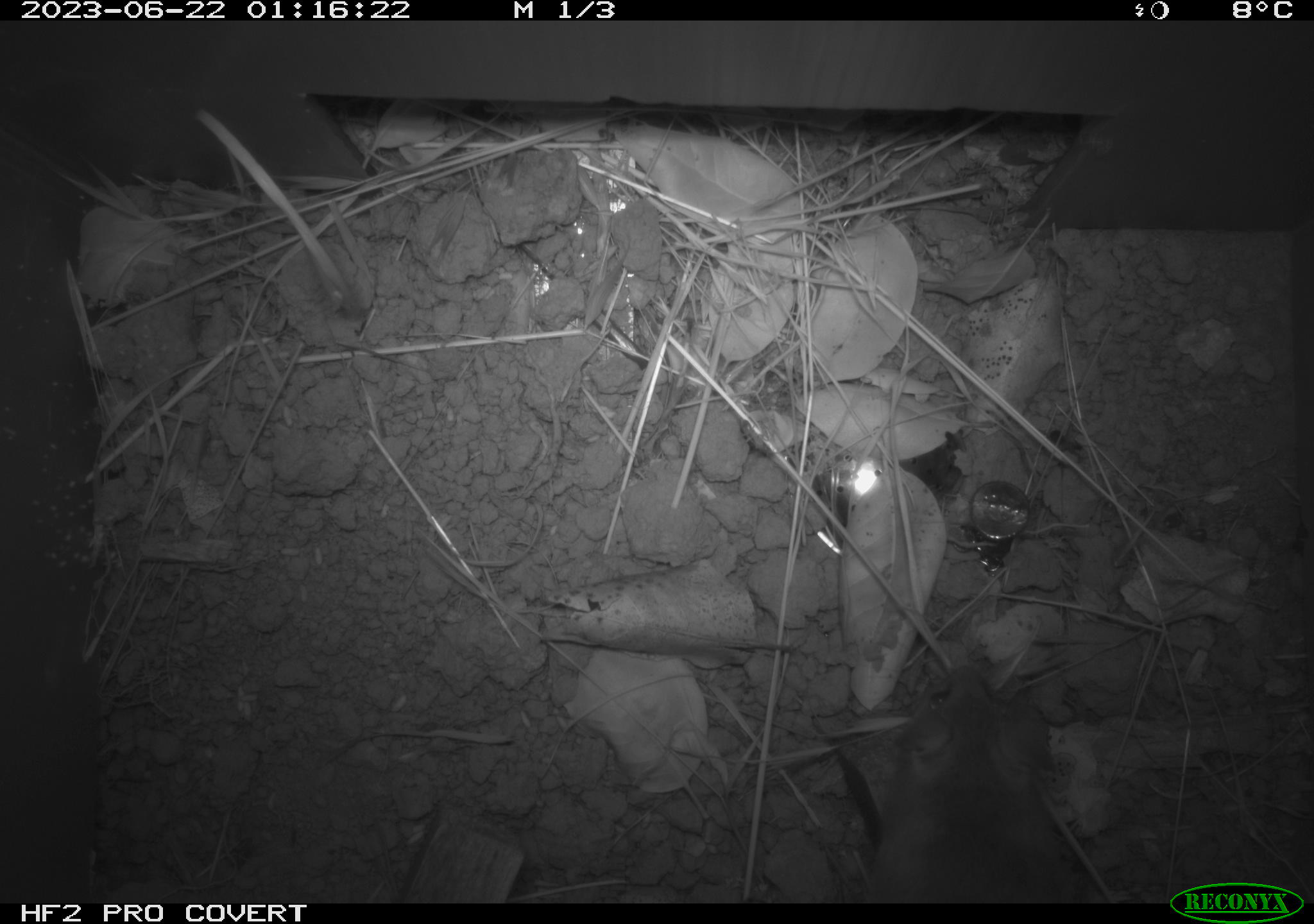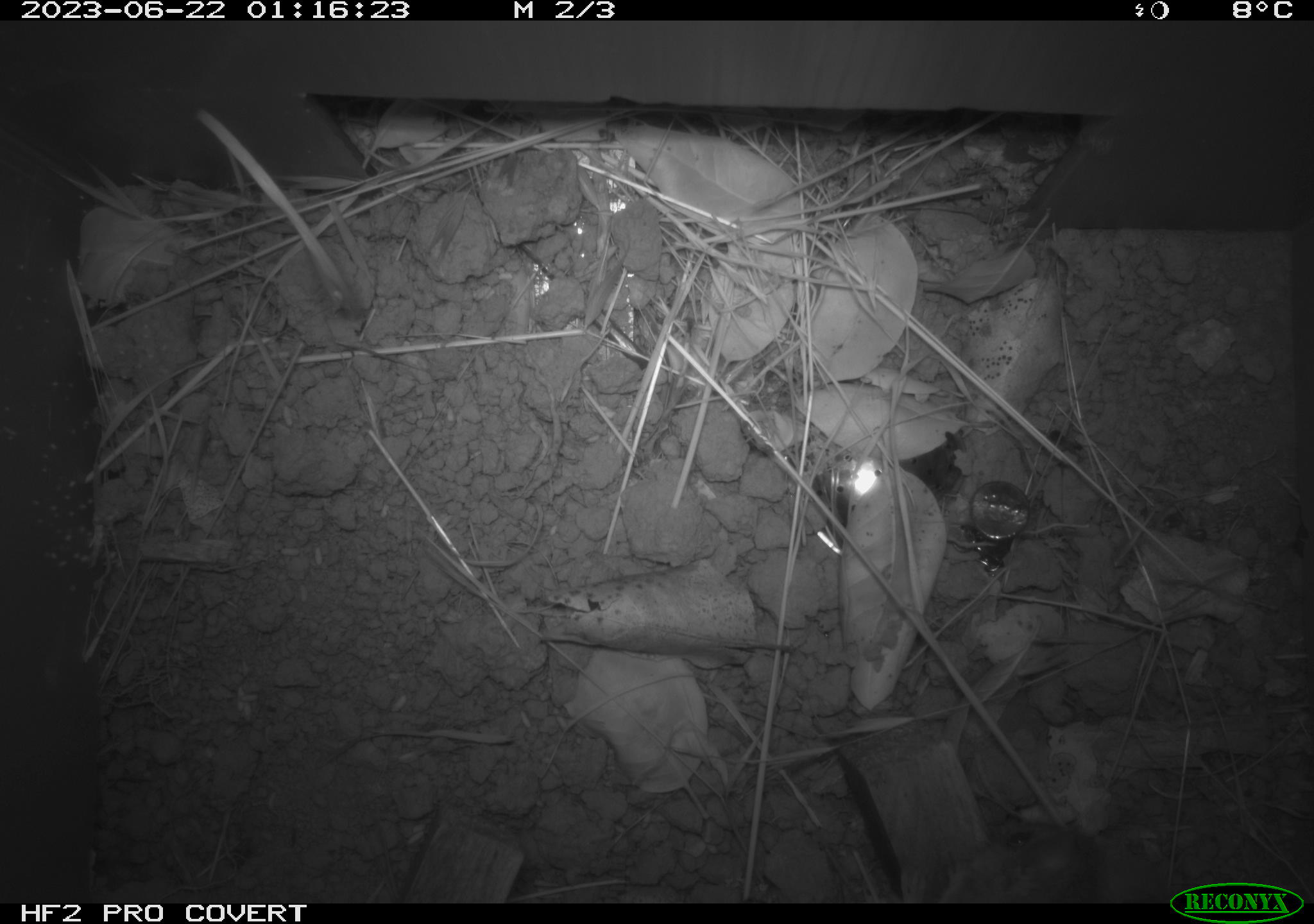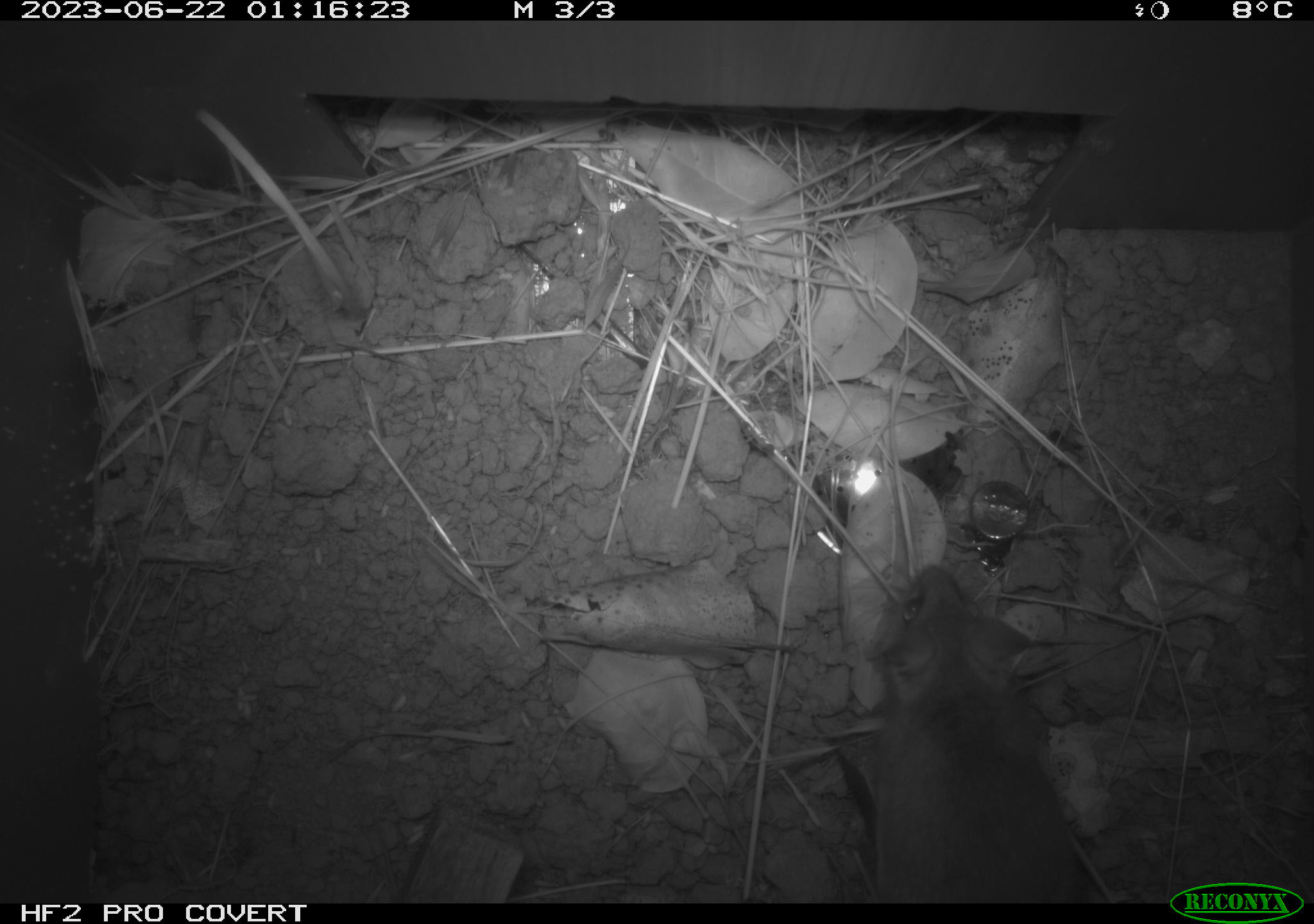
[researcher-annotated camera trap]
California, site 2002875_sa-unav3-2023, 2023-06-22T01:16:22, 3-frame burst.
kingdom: Animalia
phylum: Chordata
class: Mammalia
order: Rodentia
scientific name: Rodentia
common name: mouse species